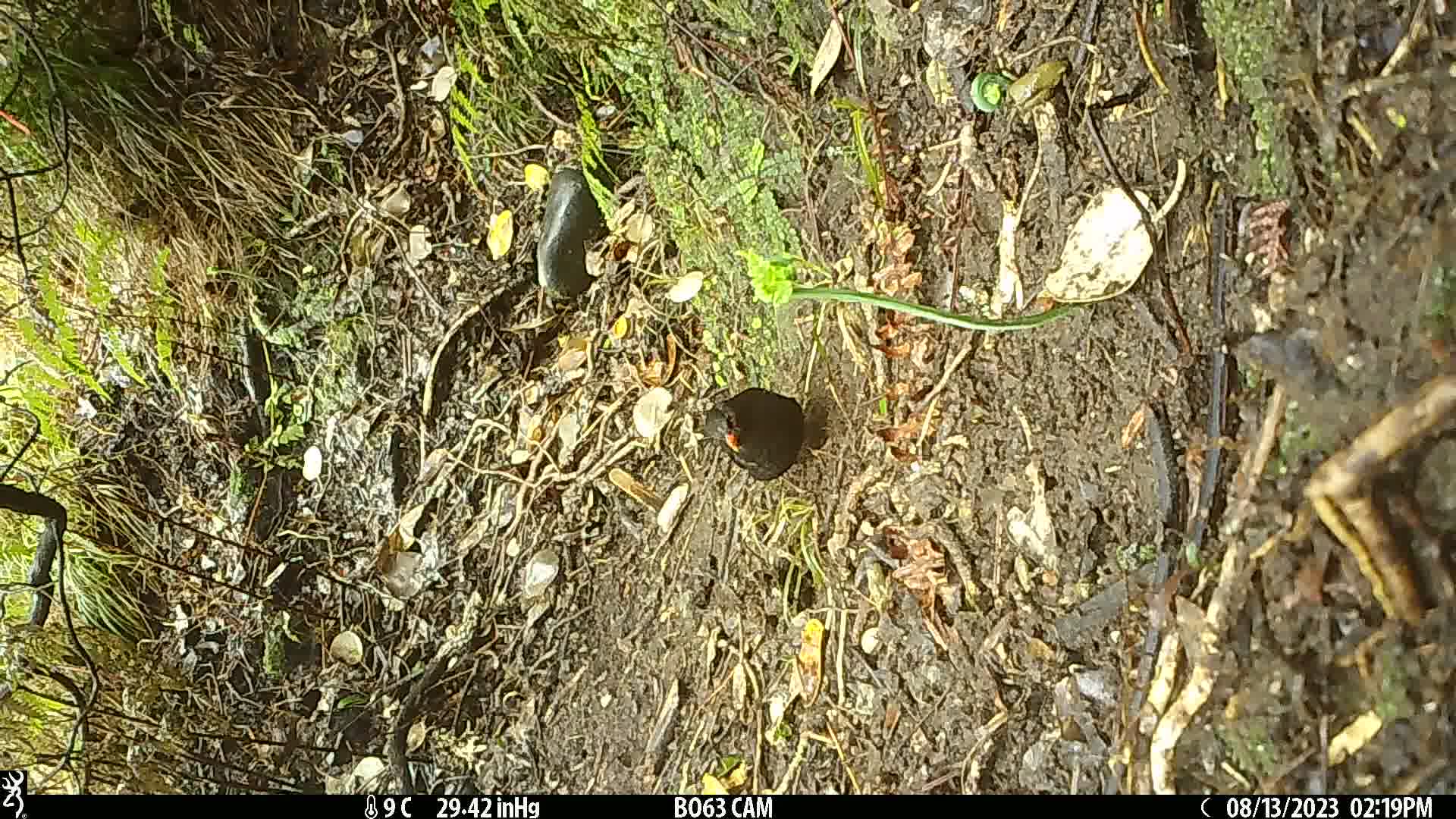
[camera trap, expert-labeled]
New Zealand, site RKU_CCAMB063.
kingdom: Animalia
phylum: Chordata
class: Aves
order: Passeriformes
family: Turdidae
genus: Turdus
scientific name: Turdus merula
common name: eurasian blackbird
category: blackbird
Blackbird (eurasian blackbird) (Turdus merula).